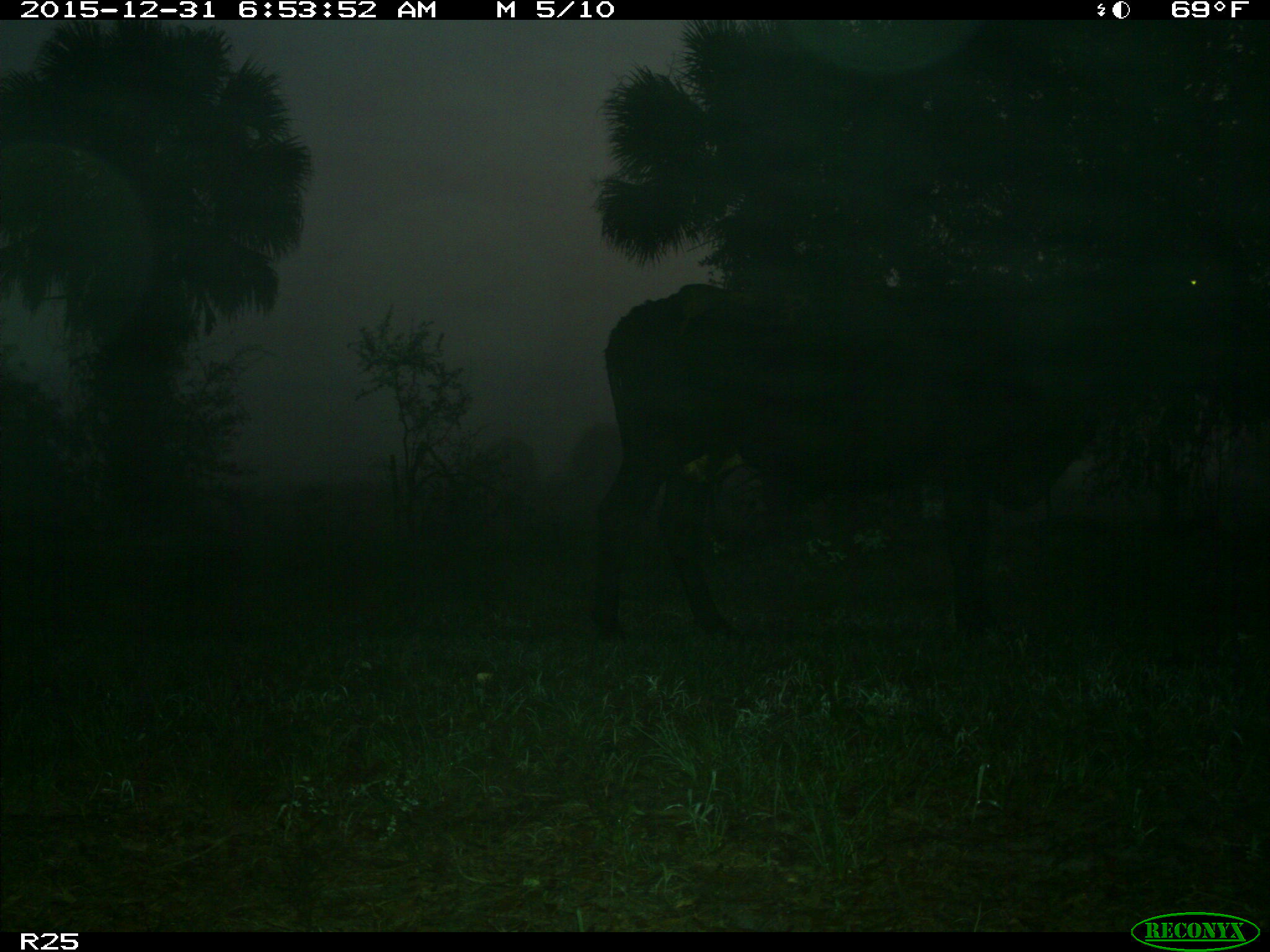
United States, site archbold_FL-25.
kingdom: Animalia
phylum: Chordata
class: Mammalia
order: Artiodactyla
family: Bovidae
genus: Bos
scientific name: Bos taurus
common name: domestic cow